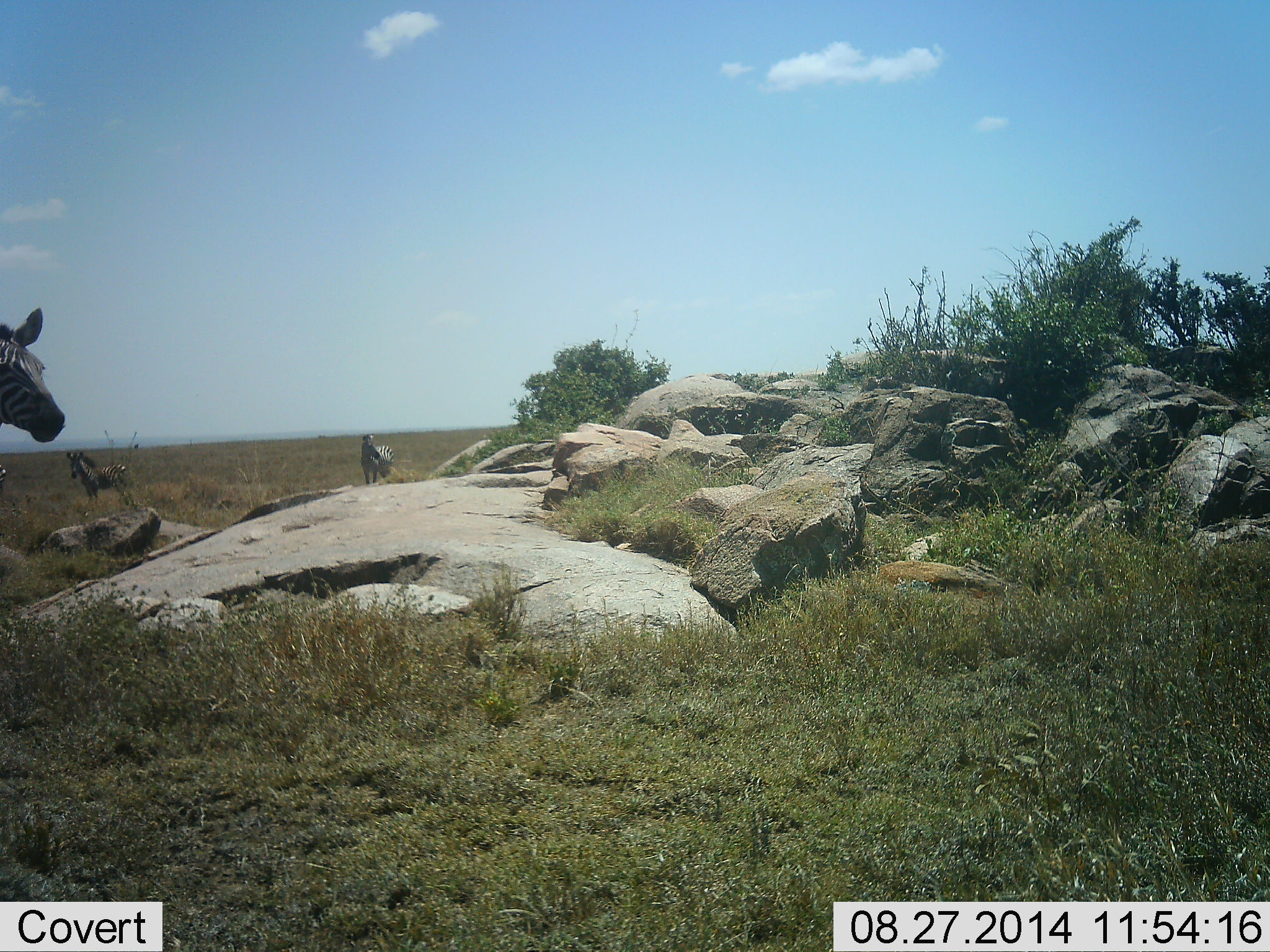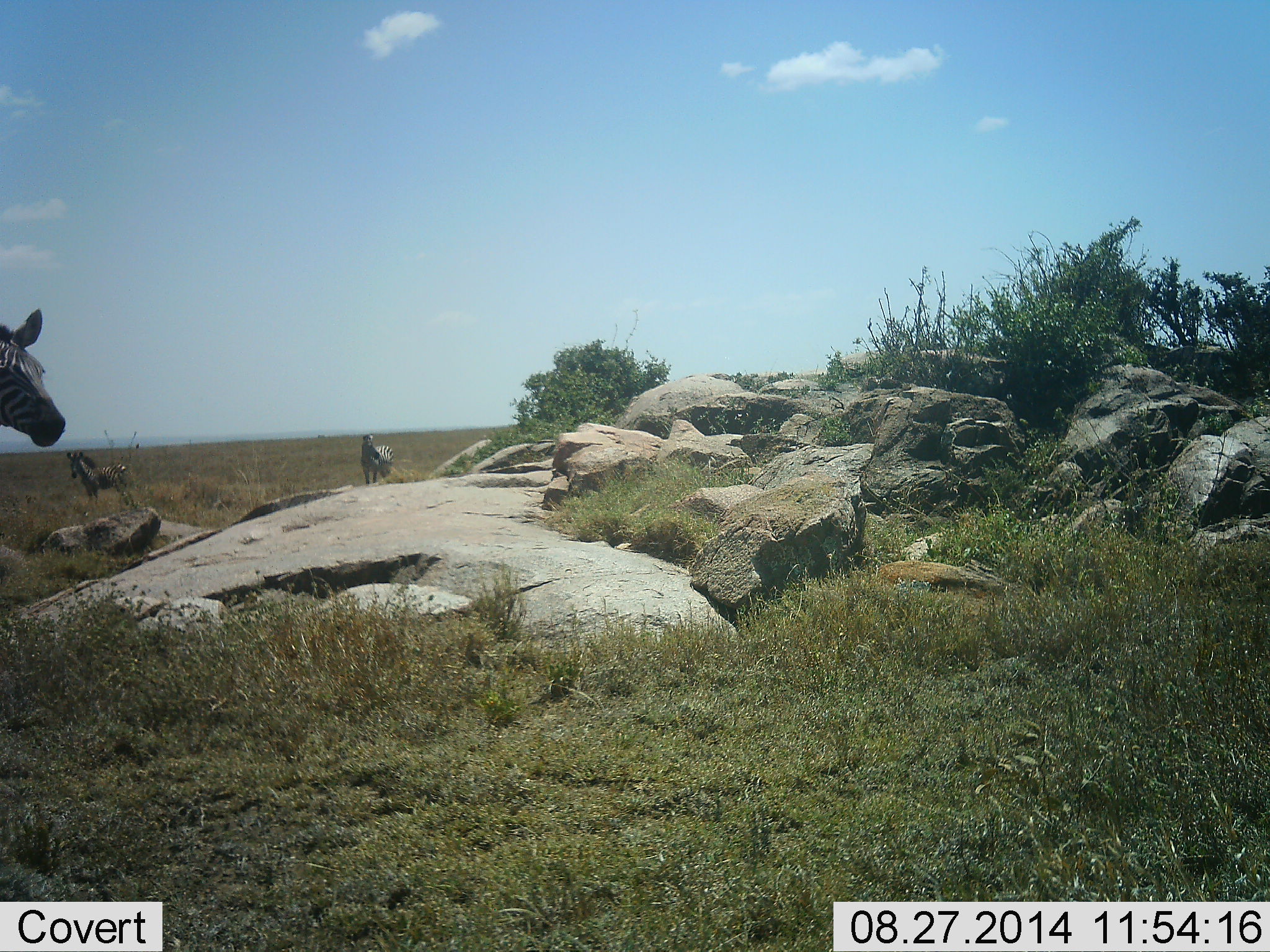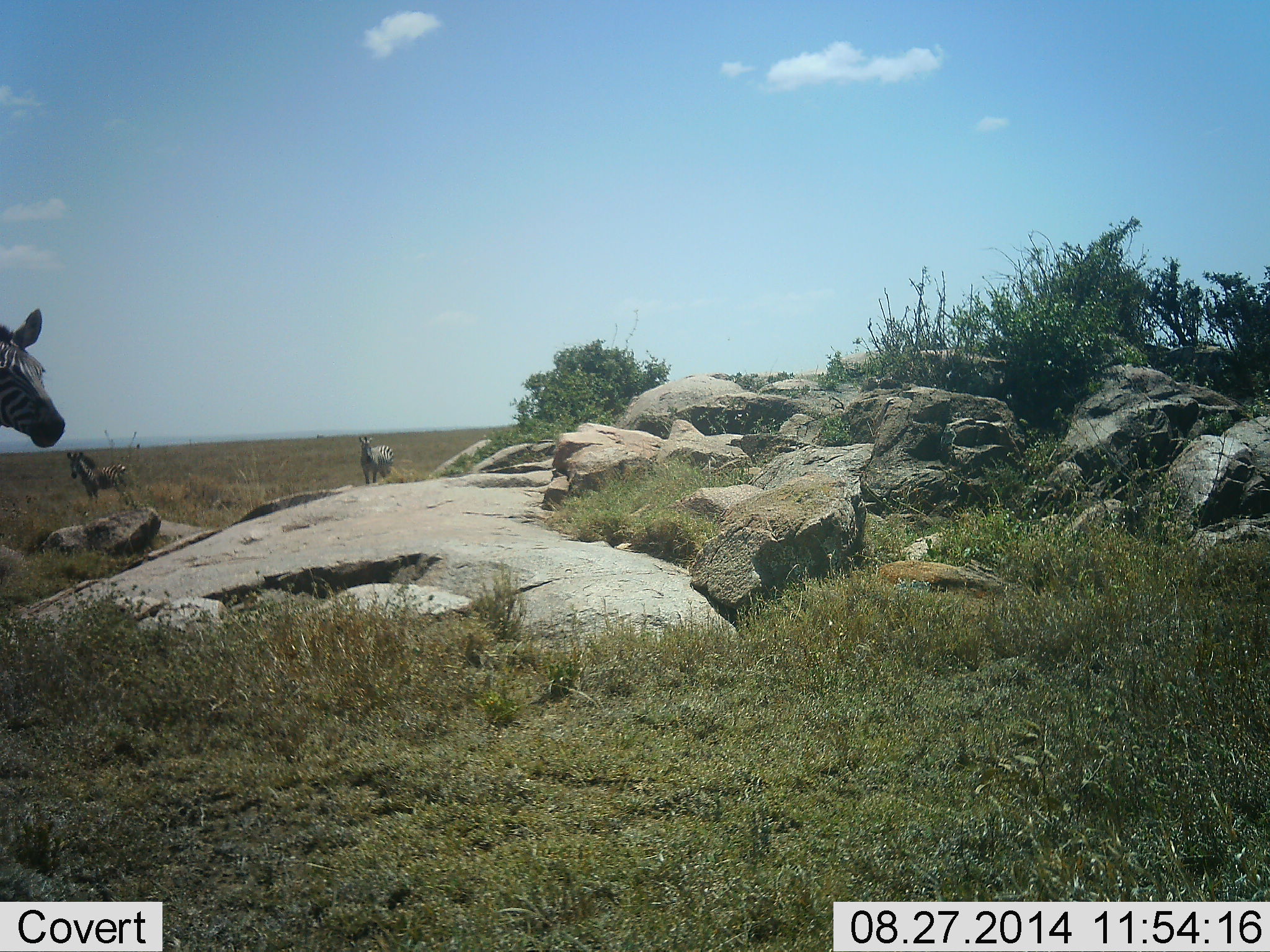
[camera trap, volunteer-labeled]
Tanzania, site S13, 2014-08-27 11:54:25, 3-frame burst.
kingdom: Animalia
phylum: Chordata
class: Mammalia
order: Perissodactyla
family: Equidae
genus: Equus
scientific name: Equus quagga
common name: plains zebra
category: zebra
Zebra (plains zebra) (Equus quagga), count 3. Behavior (volunteer vote fractions): standing 100%, resting 0%, moving 0%, interacting 0%. Young present (vote fraction): 0%. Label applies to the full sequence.